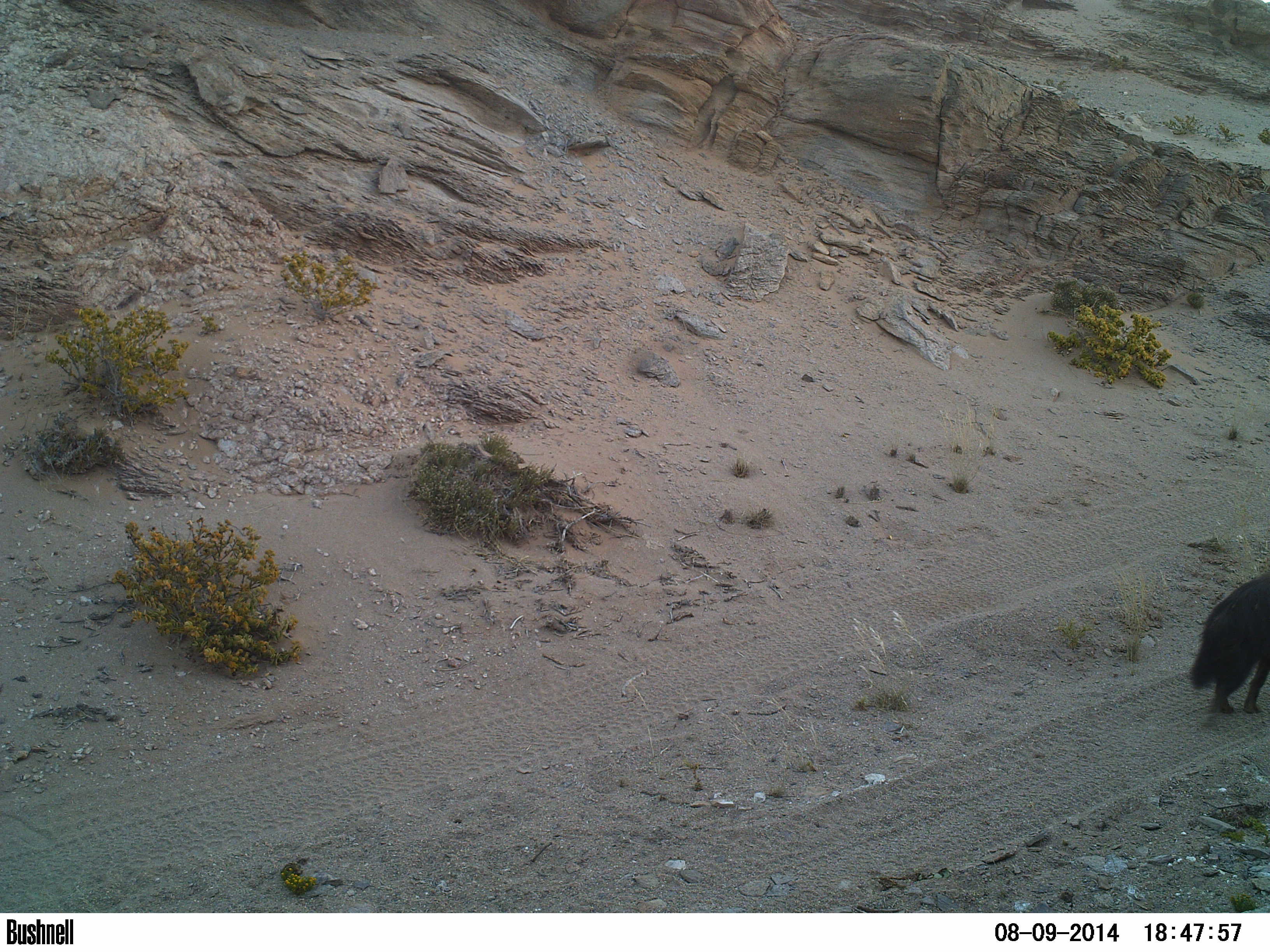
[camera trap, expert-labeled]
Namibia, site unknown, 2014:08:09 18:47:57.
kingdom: Animalia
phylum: Chordata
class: Mammalia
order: Carnivora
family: Hyaenidae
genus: Parahyaena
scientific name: Parahyaena brunnea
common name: brown hyena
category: hyaena brunnea